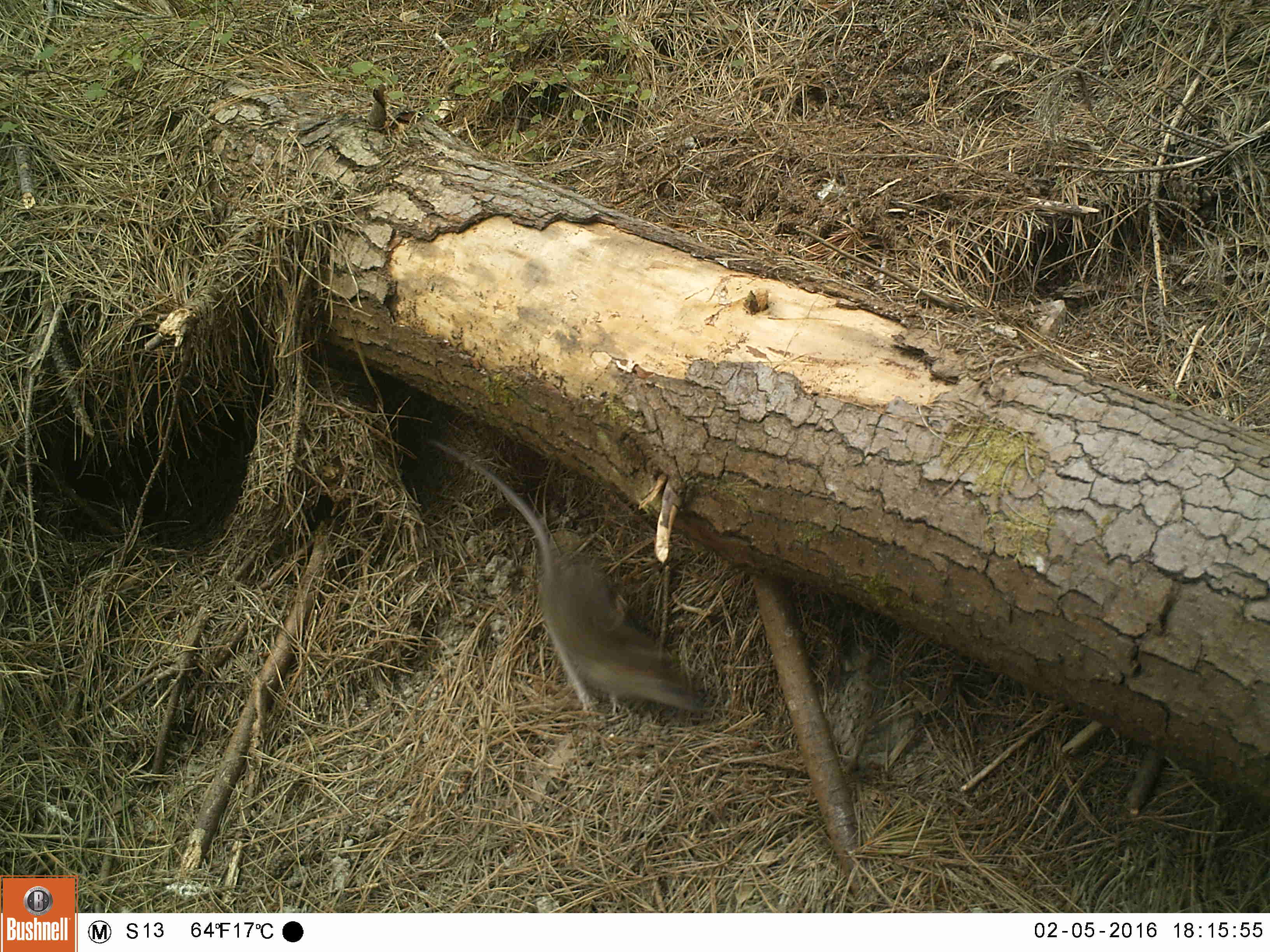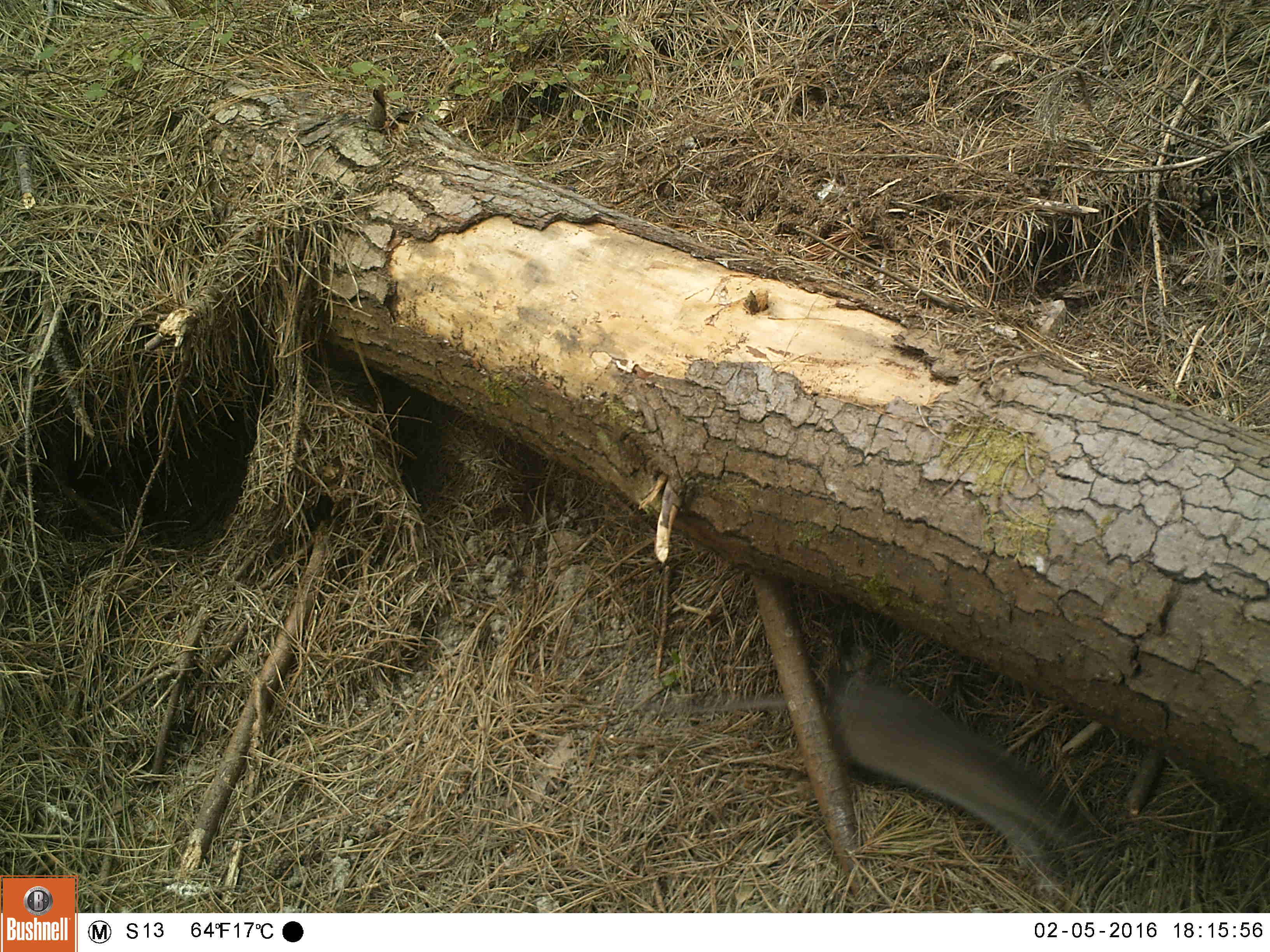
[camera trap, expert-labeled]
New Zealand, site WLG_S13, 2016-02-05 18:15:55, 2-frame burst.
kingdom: Animalia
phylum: Chordata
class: Mammalia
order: Rodentia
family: Muridae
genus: Rattus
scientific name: Rattus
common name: rat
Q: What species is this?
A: Rat (Rattus).